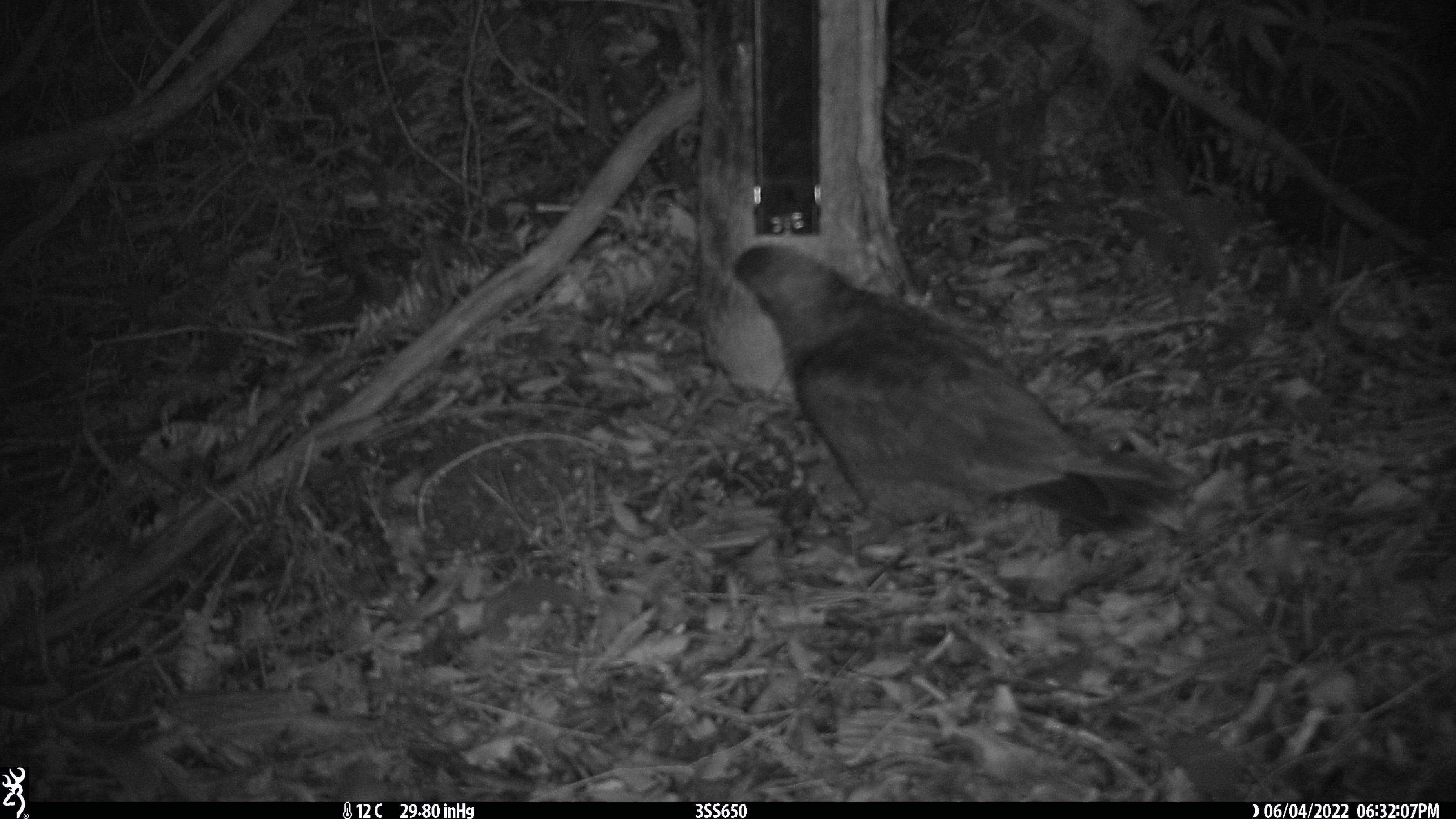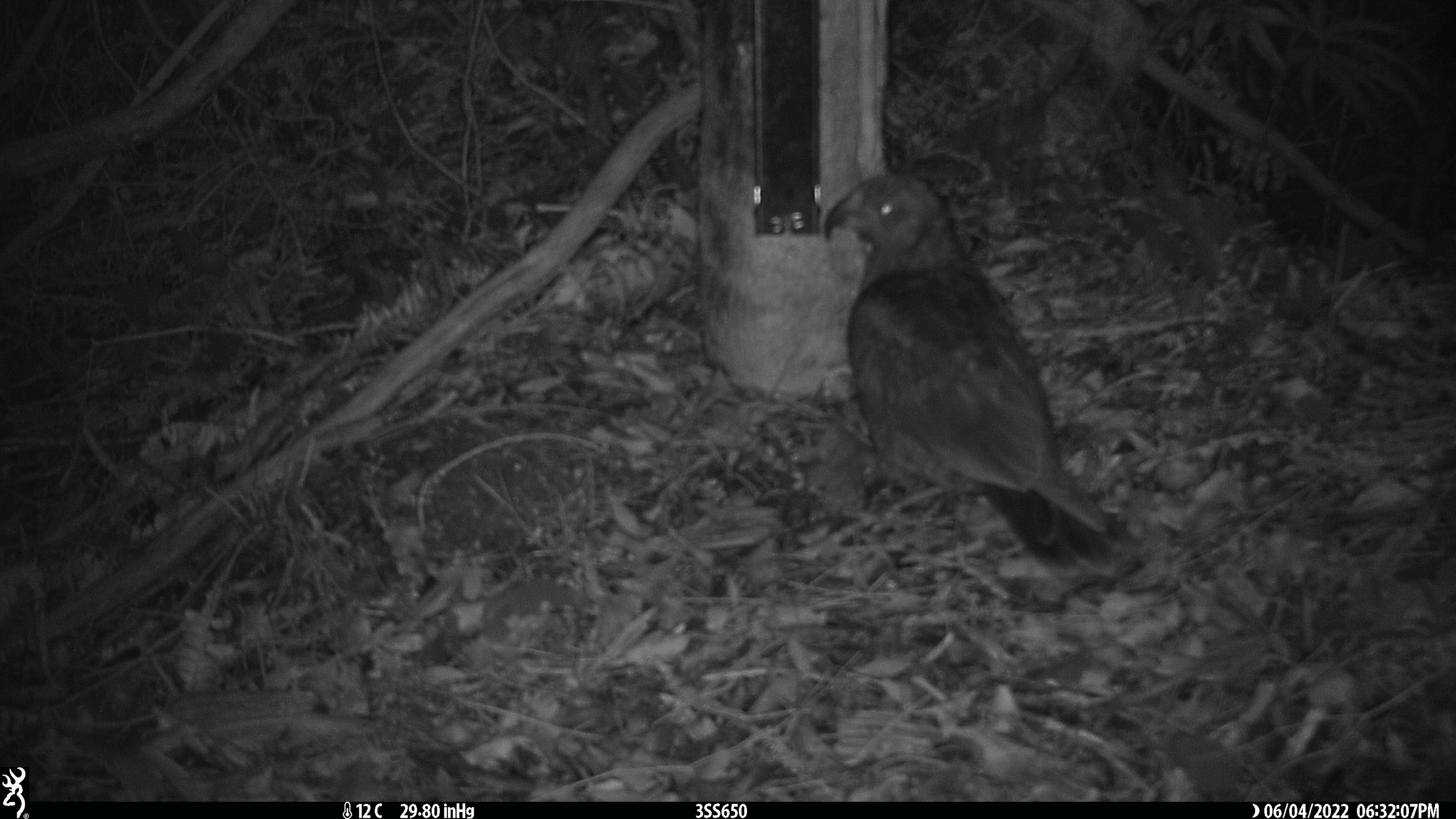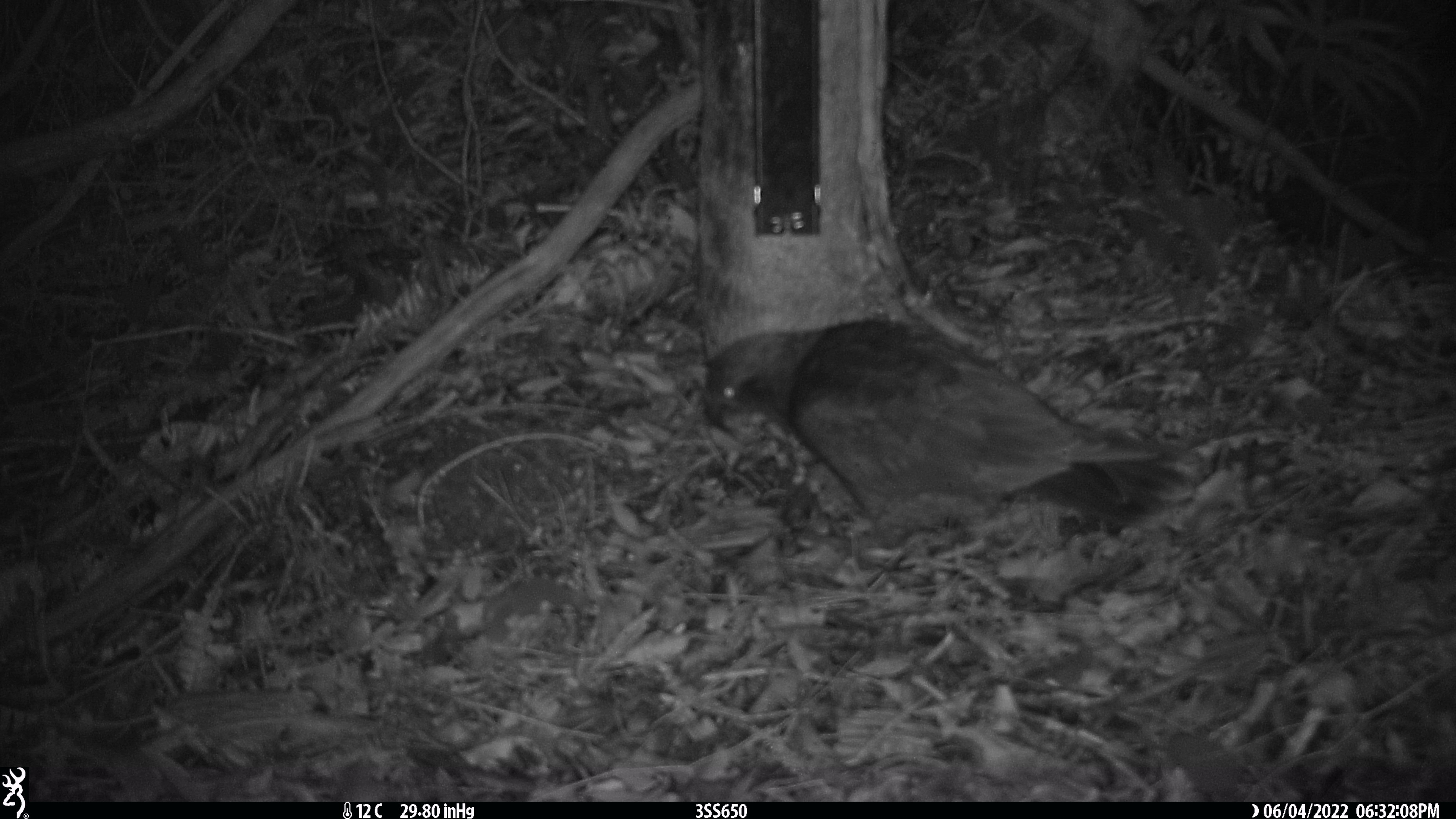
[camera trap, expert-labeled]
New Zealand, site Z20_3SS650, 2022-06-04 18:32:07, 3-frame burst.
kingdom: Animalia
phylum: Chordata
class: Aves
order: Psittaciformes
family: Strigopidae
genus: Nestor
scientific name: Nestor notabilis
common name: kea